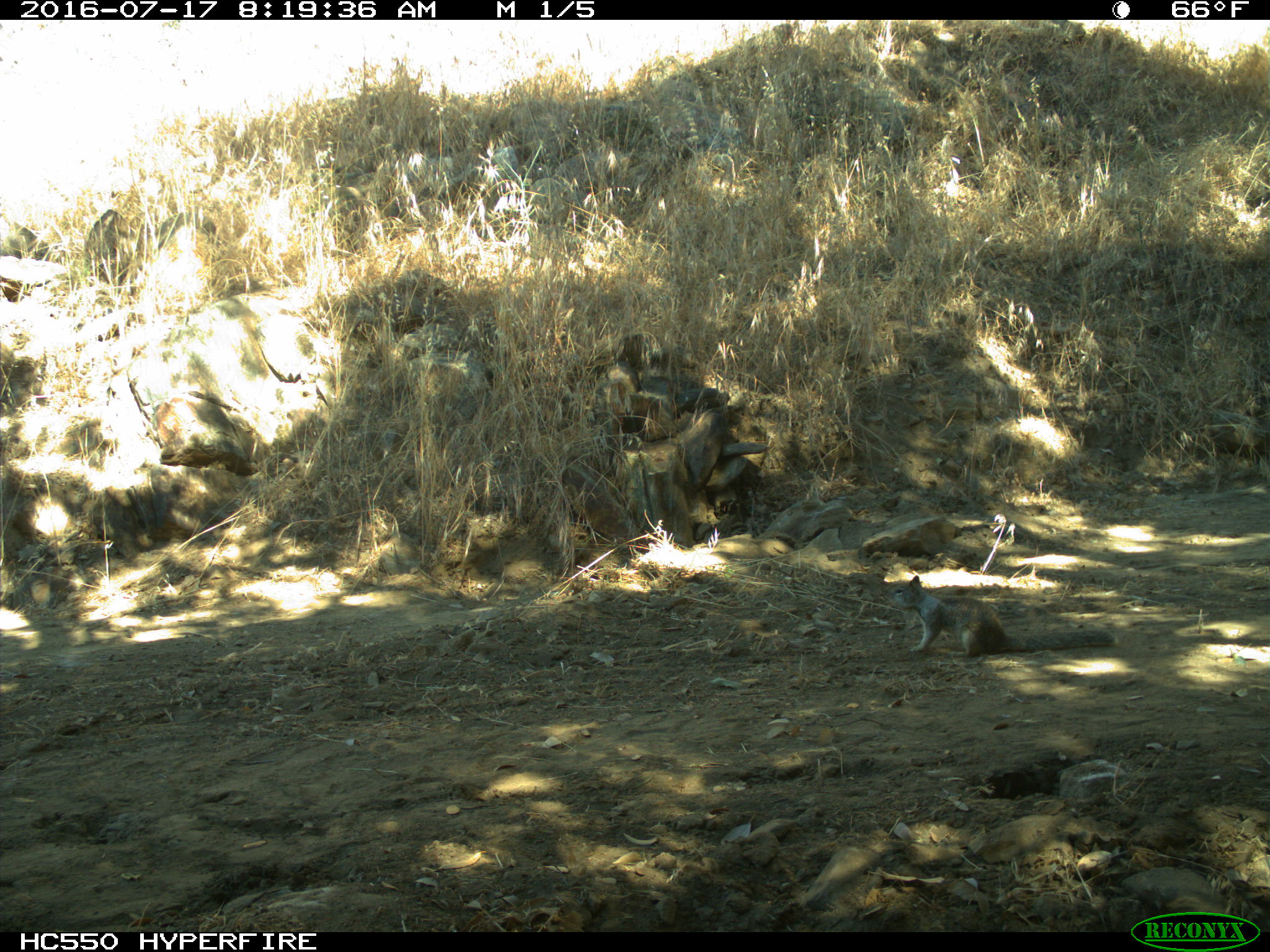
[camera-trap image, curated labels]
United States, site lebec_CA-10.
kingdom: Animalia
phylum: Chordata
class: Mammalia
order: Rodentia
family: Sciuridae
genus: Otospermophilus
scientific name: Otospermophilus beecheyi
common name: california ground squirrel